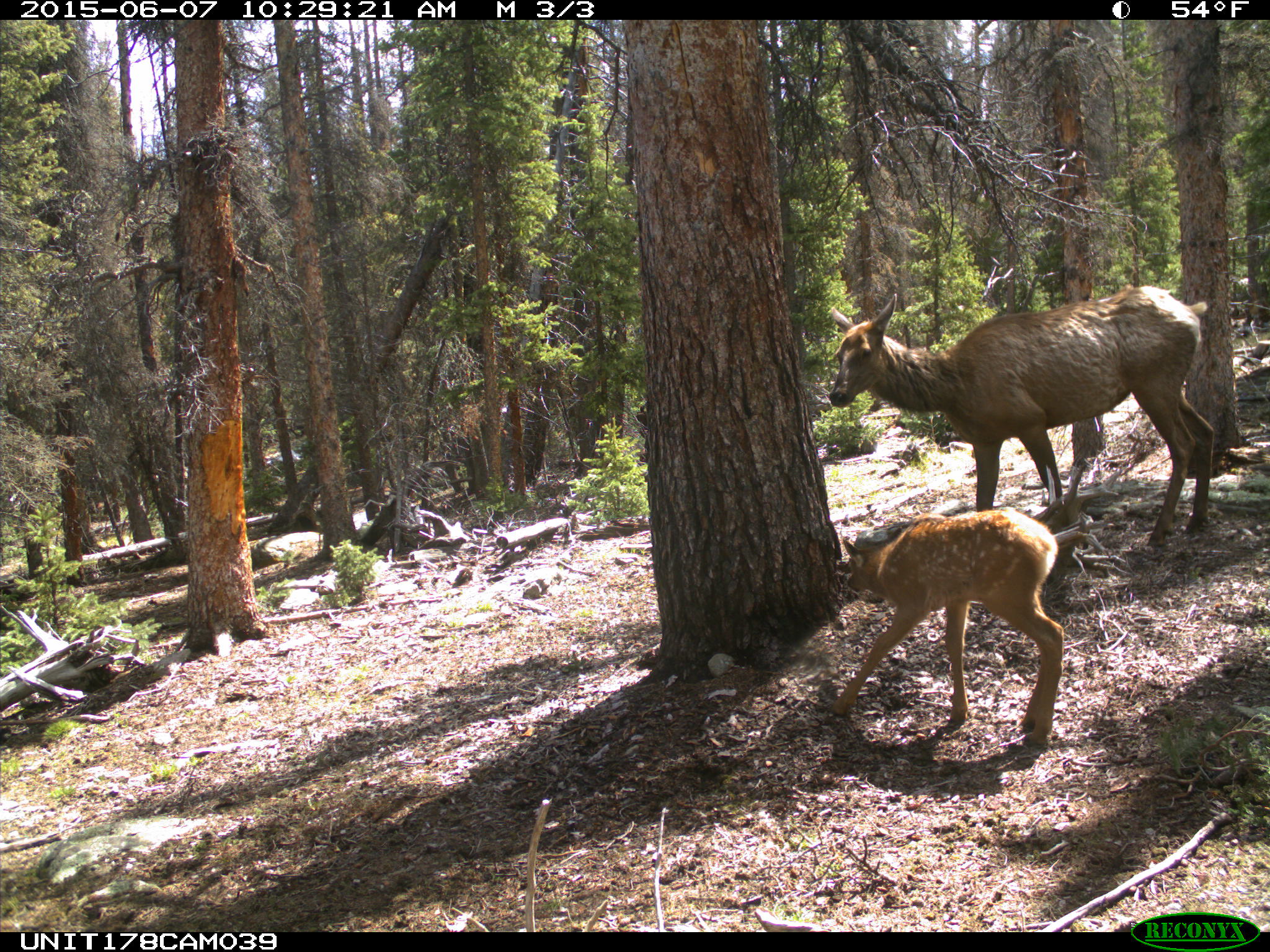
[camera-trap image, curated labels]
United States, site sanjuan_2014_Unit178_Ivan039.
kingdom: Animalia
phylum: Chordata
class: Mammalia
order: Artiodactyla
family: Cervidae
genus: Cervus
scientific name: Cervus elaphus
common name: red deer